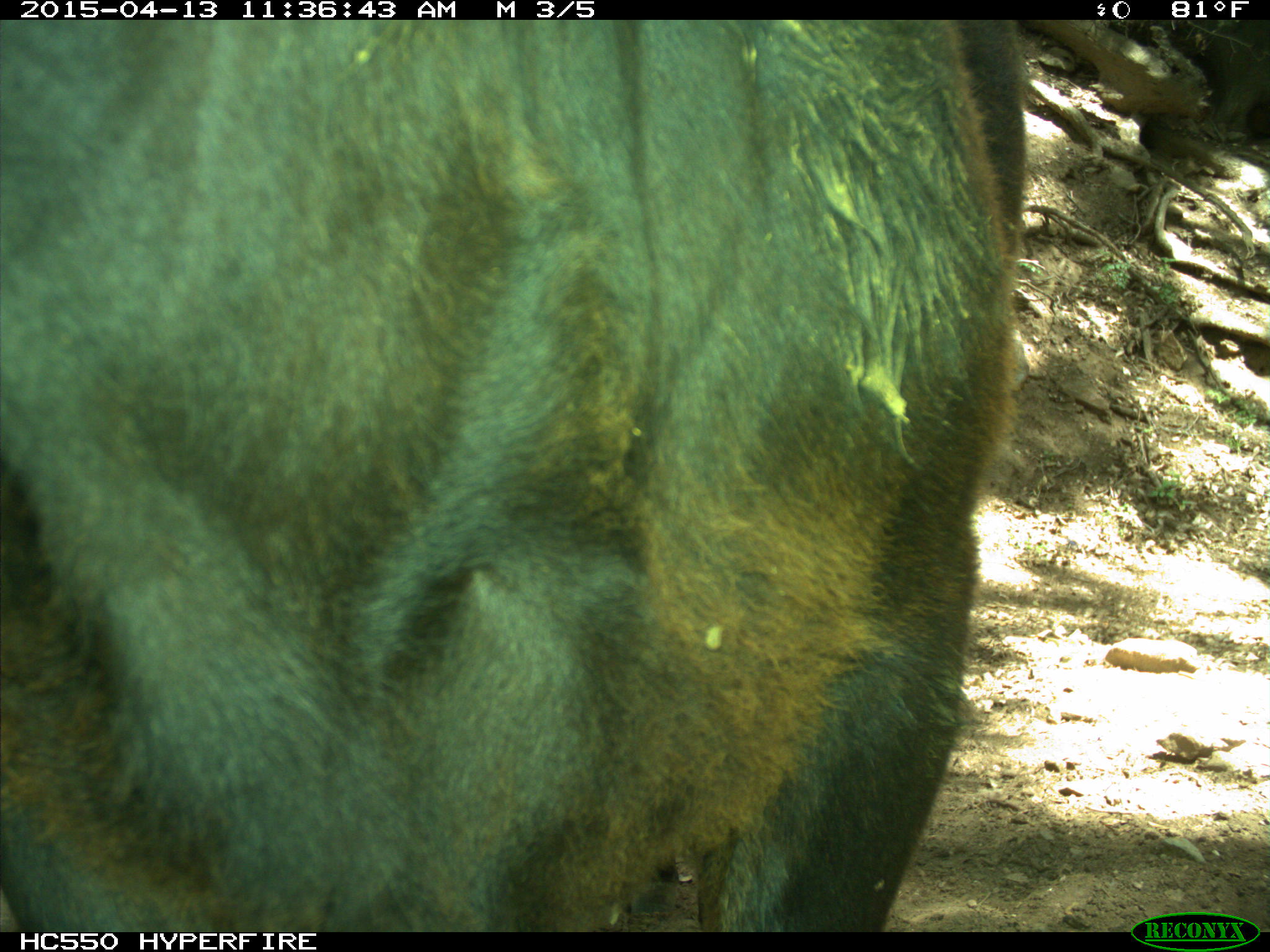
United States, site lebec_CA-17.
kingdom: Animalia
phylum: Chordata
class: Mammalia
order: Artiodactyla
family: Bovidae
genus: Bos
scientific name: Bos taurus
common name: domestic cow